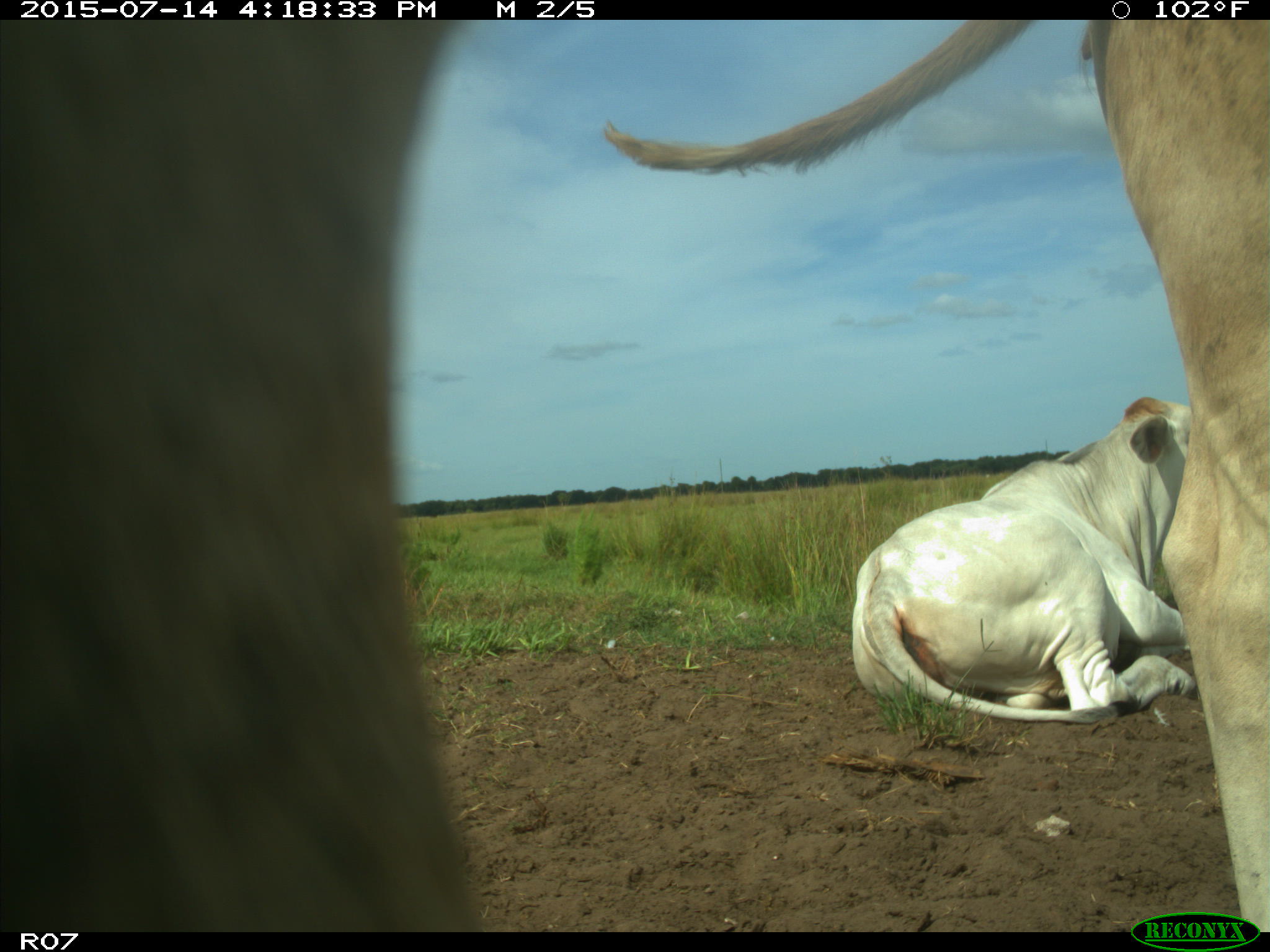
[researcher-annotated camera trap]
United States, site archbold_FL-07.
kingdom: Animalia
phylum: Chordata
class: Mammalia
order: Artiodactyla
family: Bovidae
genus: Bos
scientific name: Bos taurus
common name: domestic cow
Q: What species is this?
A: Bos taurus (domestic cow).